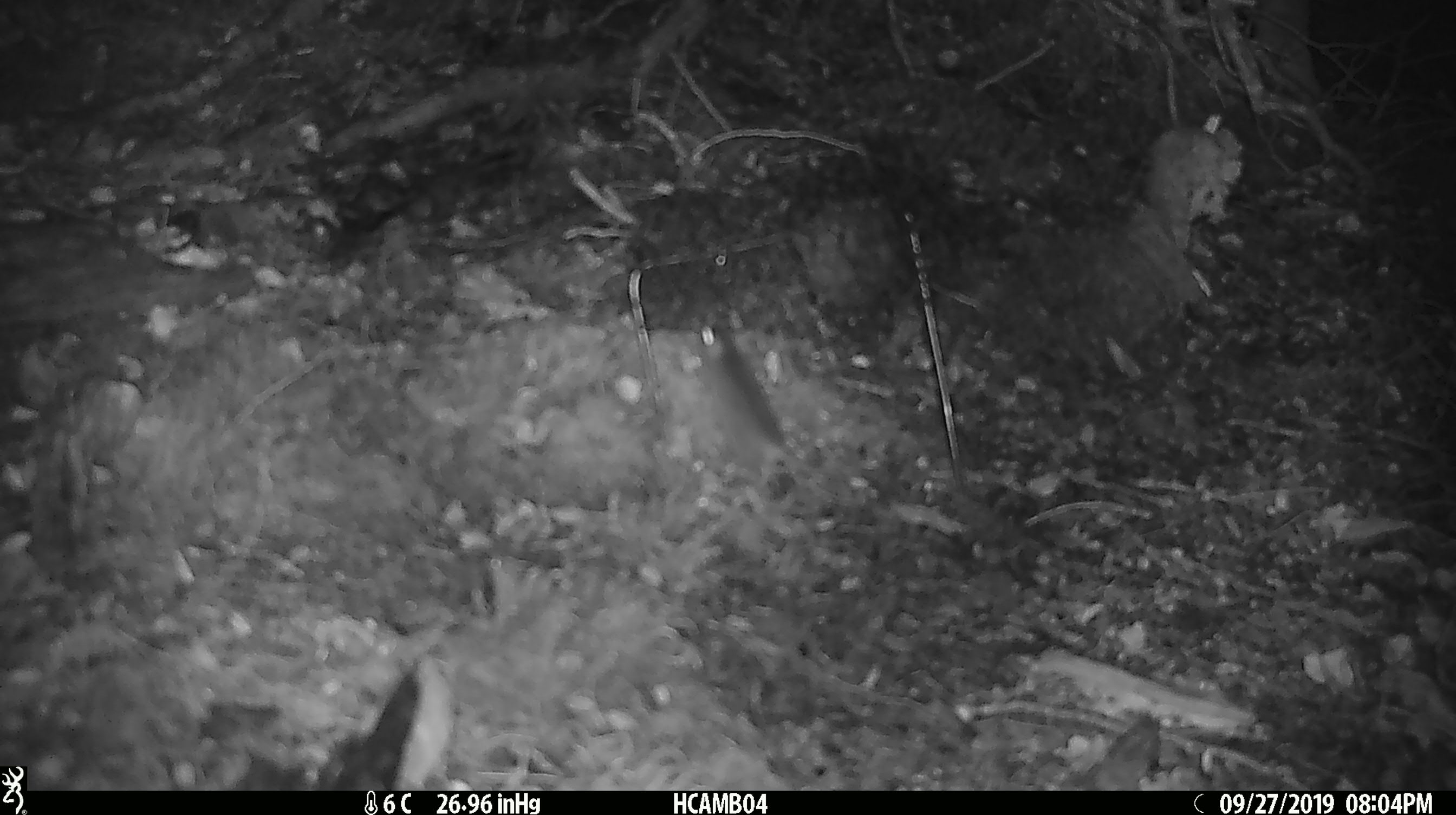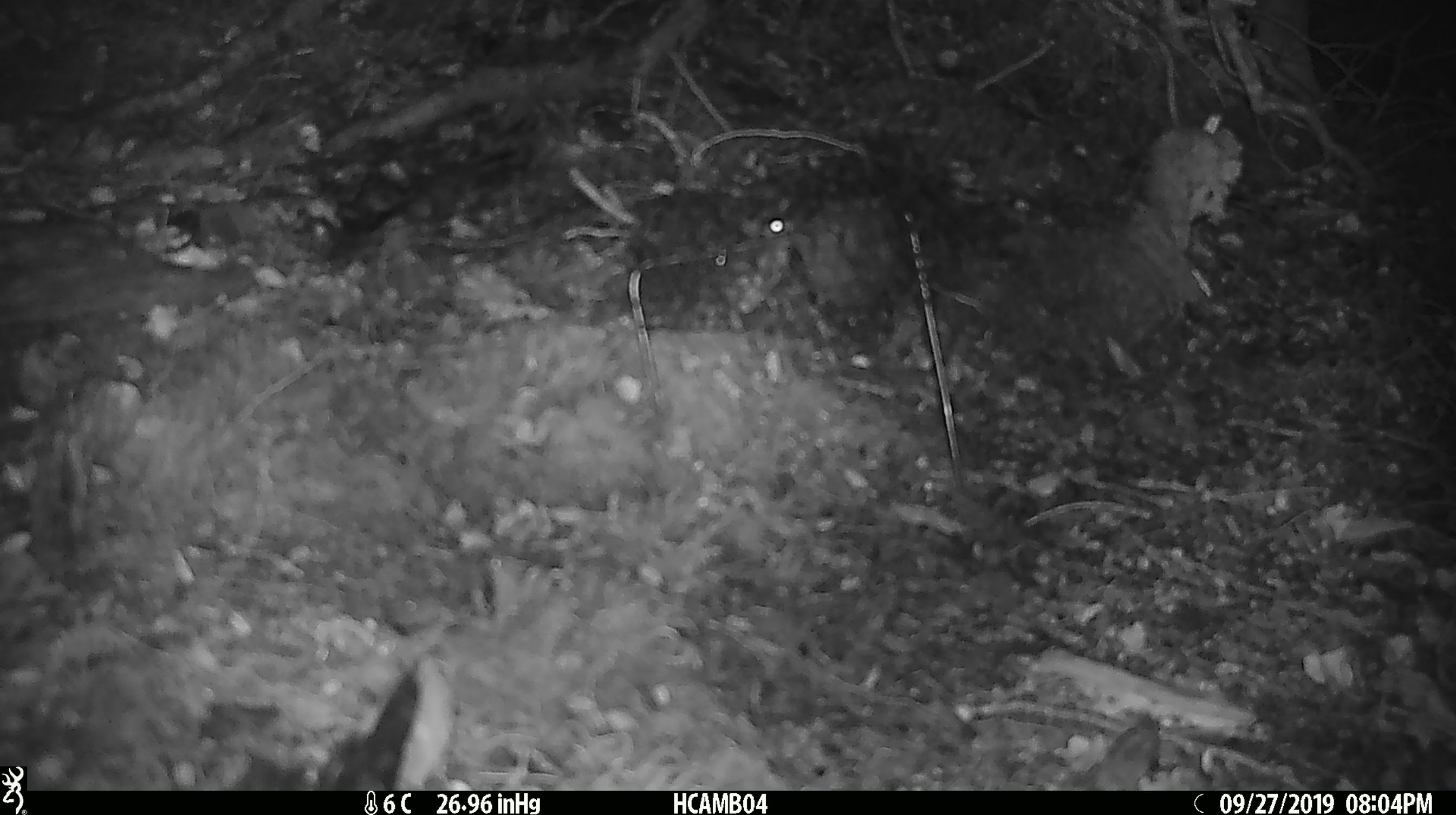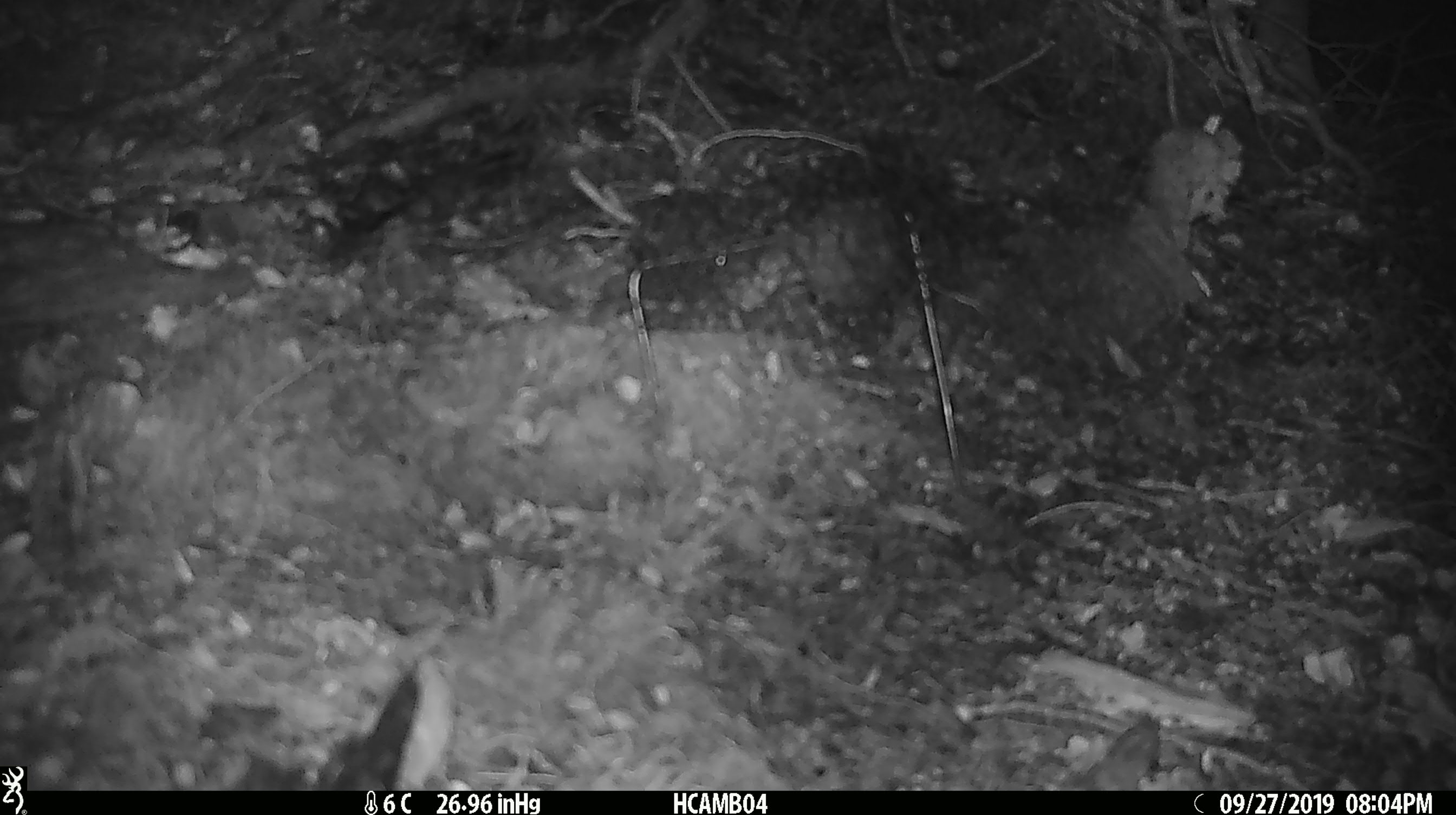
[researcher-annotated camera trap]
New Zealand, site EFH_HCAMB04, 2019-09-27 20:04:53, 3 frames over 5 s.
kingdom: Animalia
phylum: Chordata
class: Mammalia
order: Rodentia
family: Muridae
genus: Mus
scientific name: Mus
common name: mouse